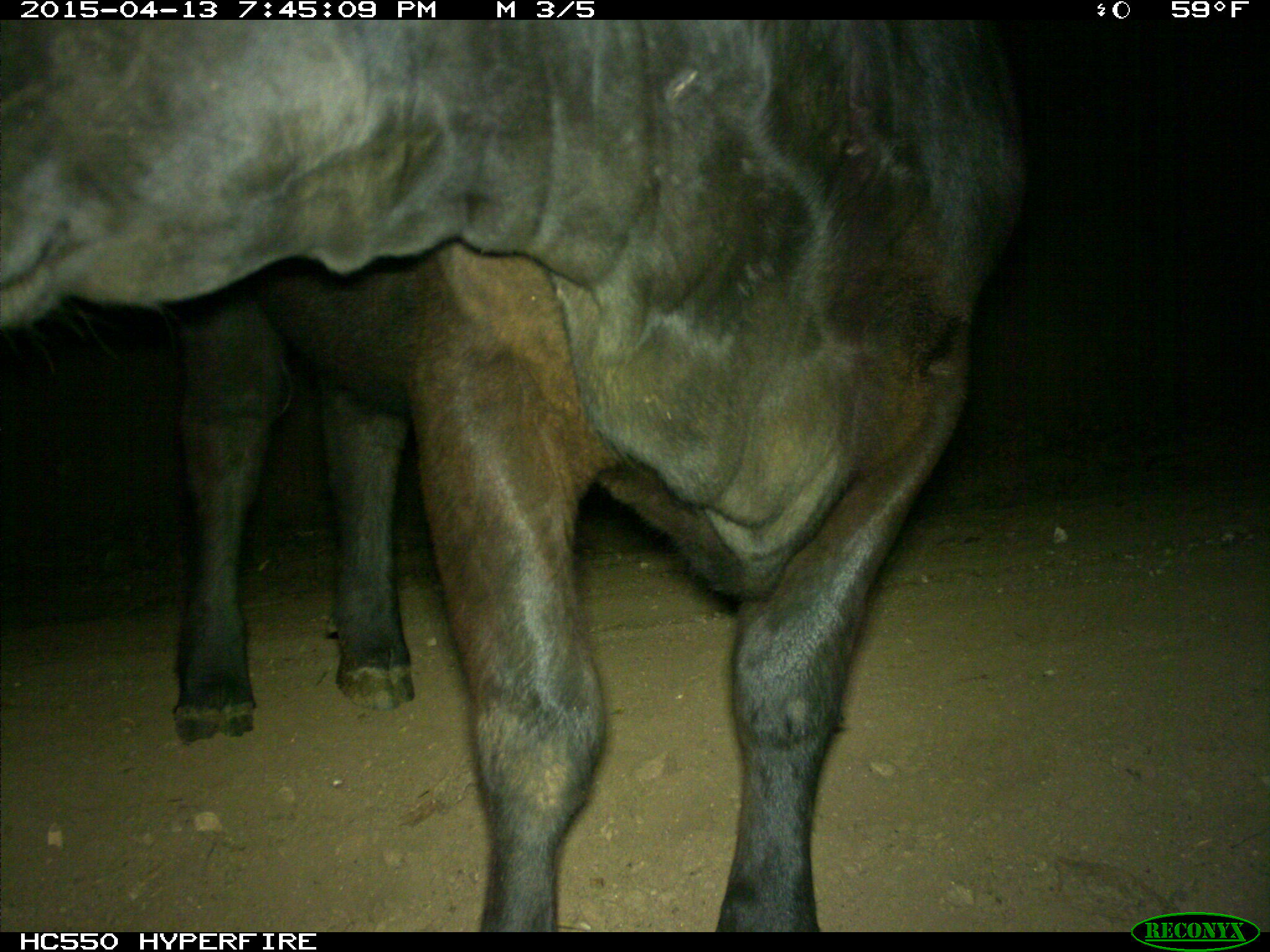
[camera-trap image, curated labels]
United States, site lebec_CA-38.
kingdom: Animalia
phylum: Chordata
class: Mammalia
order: Artiodactyla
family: Bovidae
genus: Bos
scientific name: Bos taurus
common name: domestic cow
Bos taurus (domestic cow).